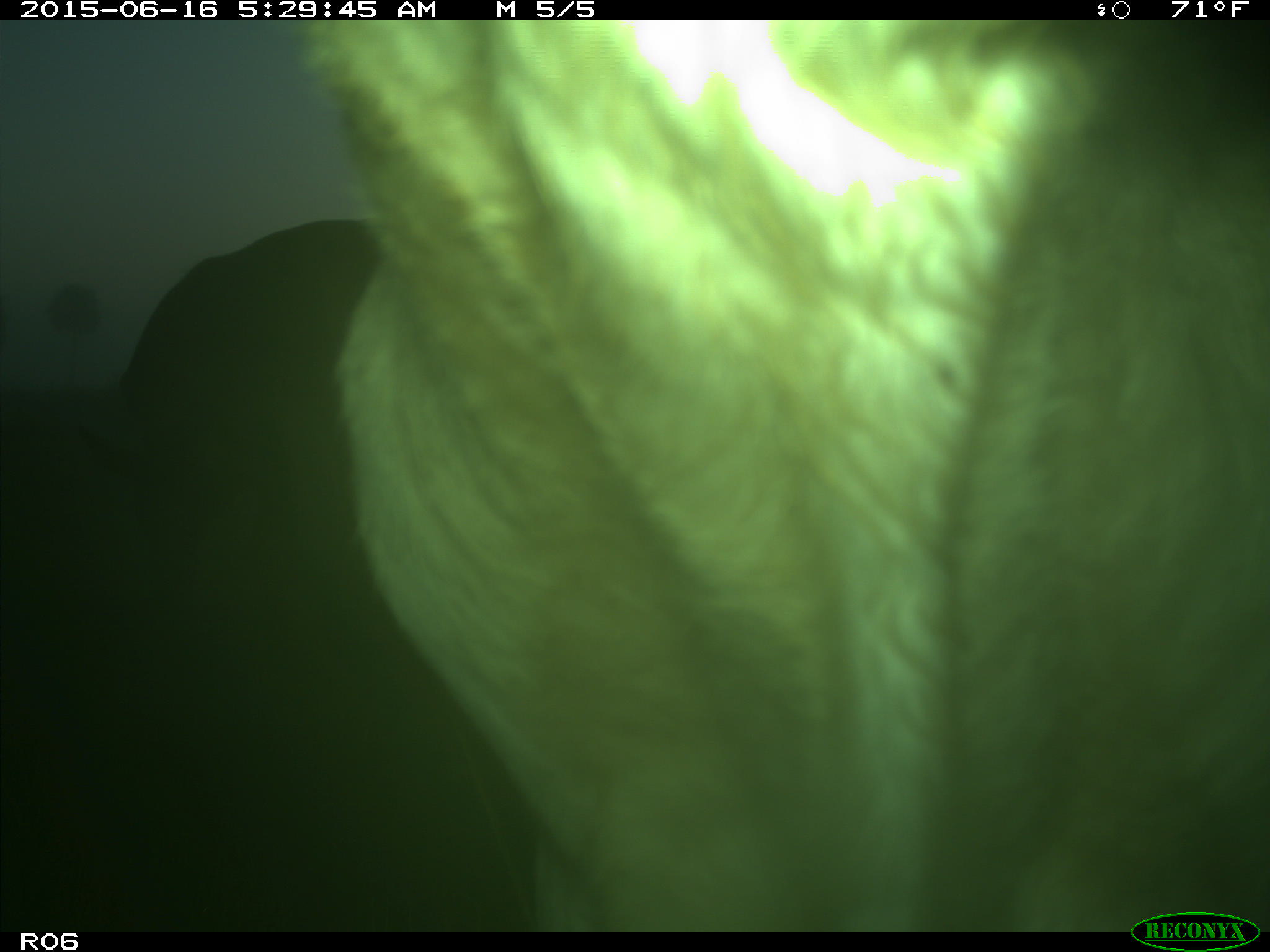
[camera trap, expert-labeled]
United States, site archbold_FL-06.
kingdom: Animalia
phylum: Chordata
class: Mammalia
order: Artiodactyla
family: Bovidae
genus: Bos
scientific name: Bos taurus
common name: domestic cow